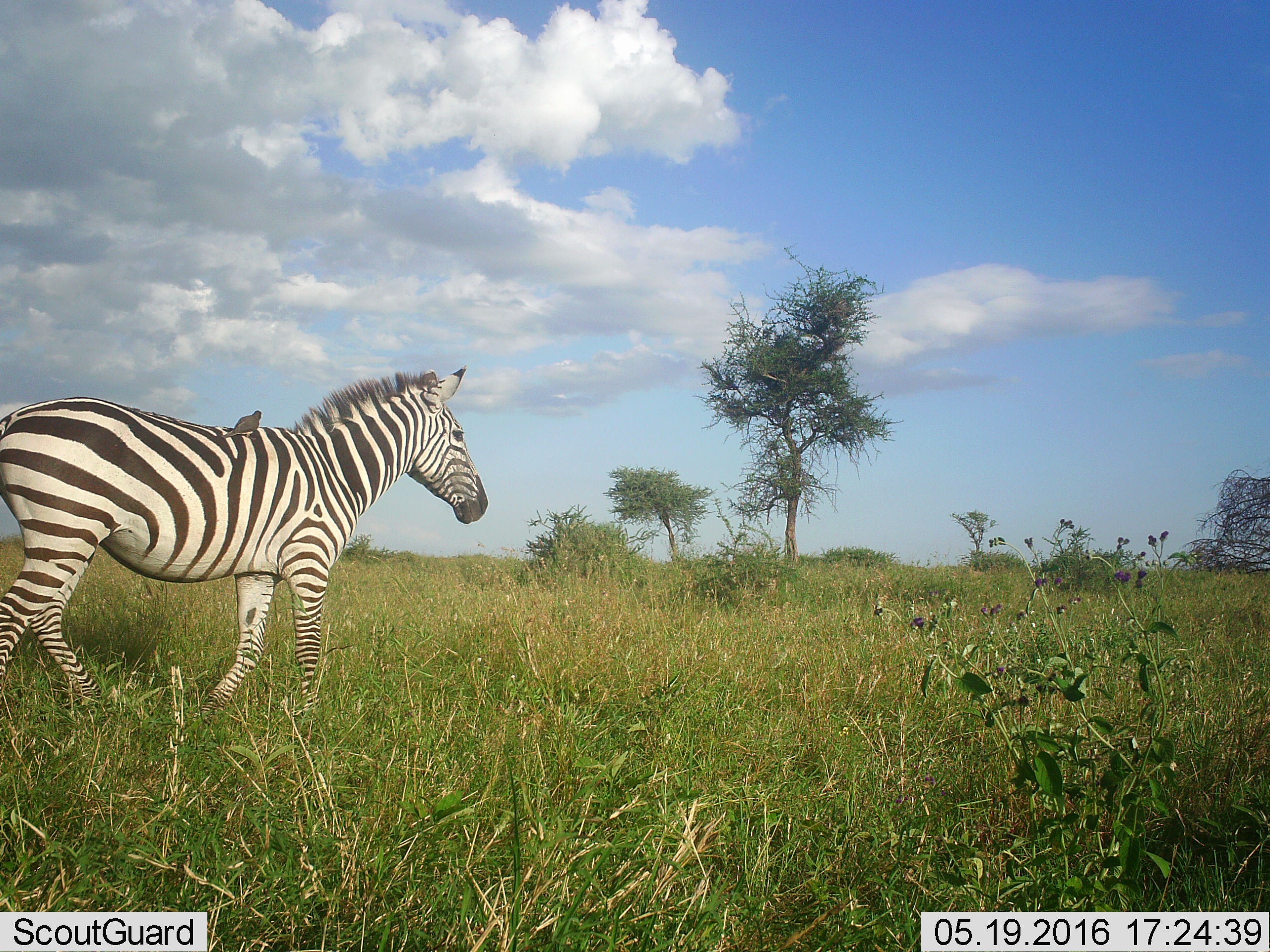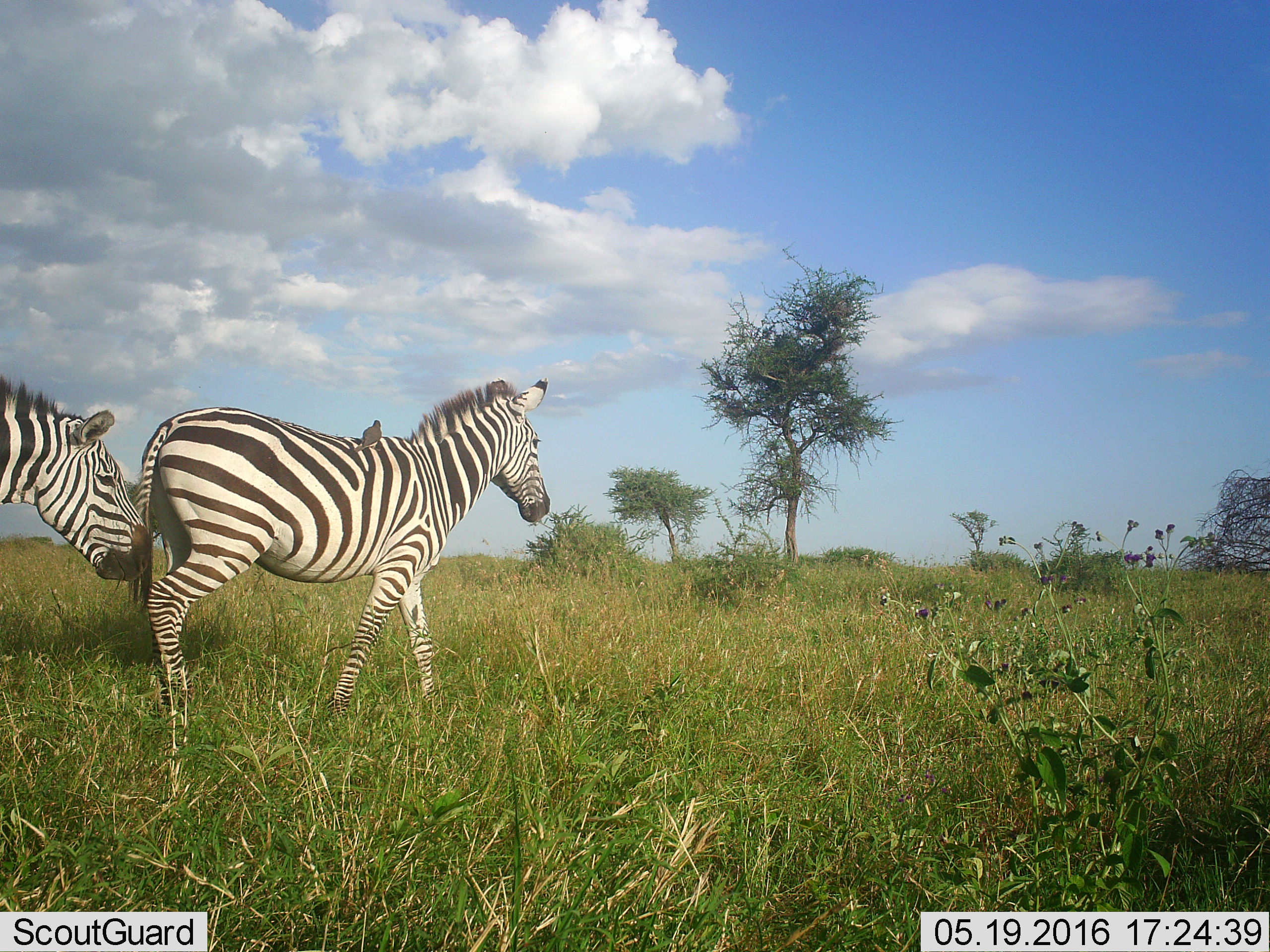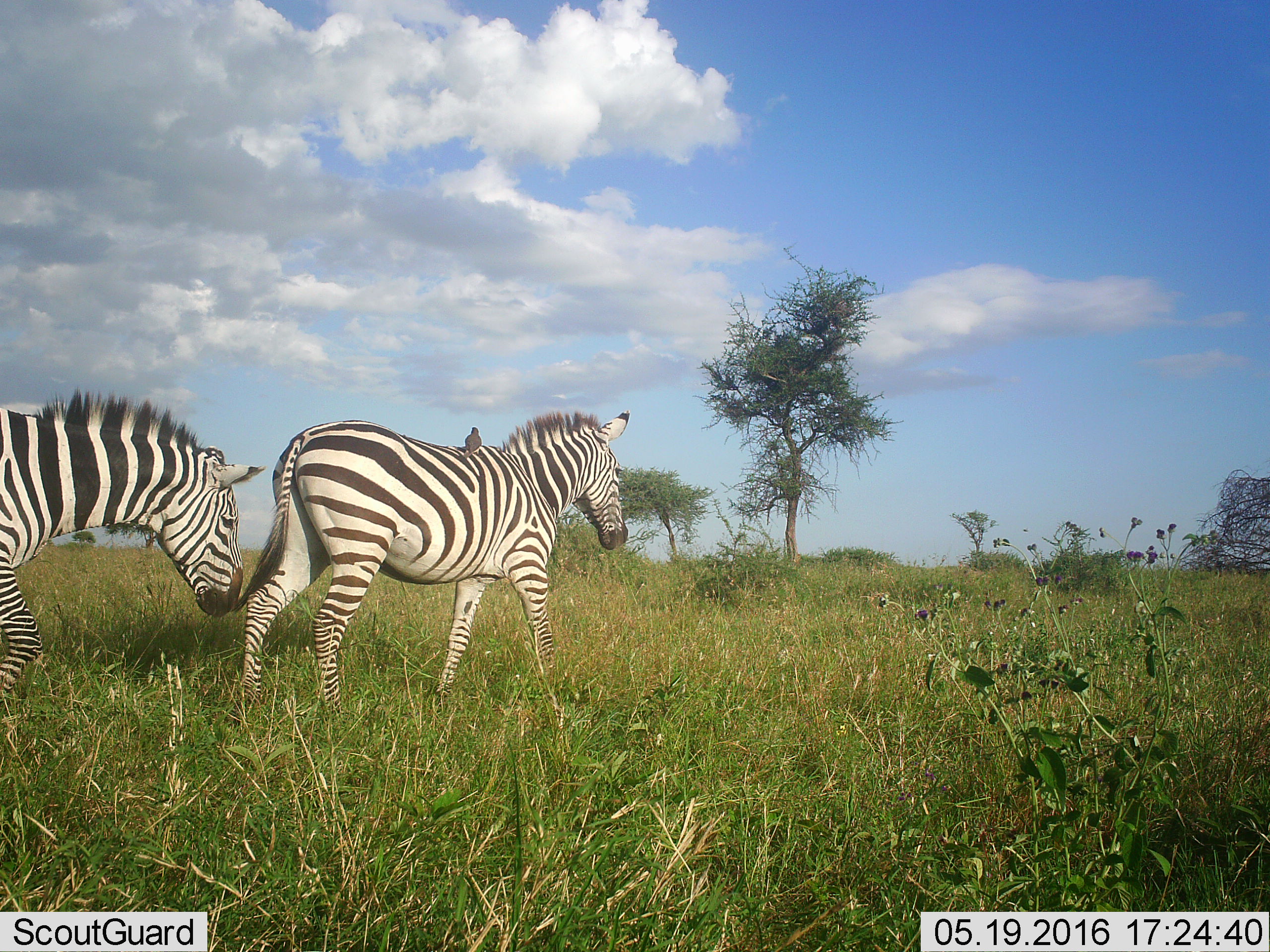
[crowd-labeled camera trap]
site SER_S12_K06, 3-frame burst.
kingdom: Animalia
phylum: Chordata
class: Mammalia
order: Perissodactyla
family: Equidae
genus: Equus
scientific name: Equus quagga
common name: plains zebra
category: zebraplains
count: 2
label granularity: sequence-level